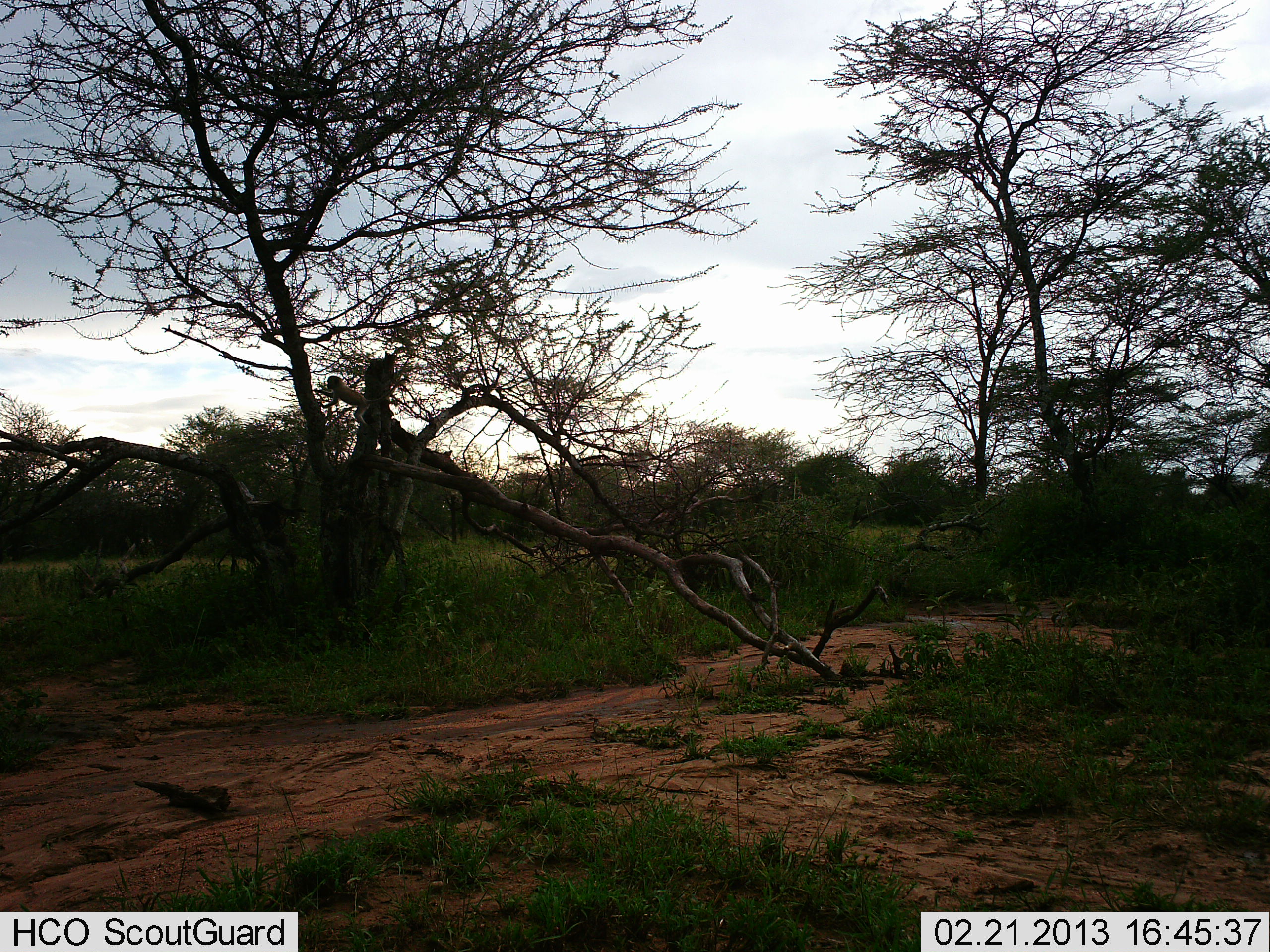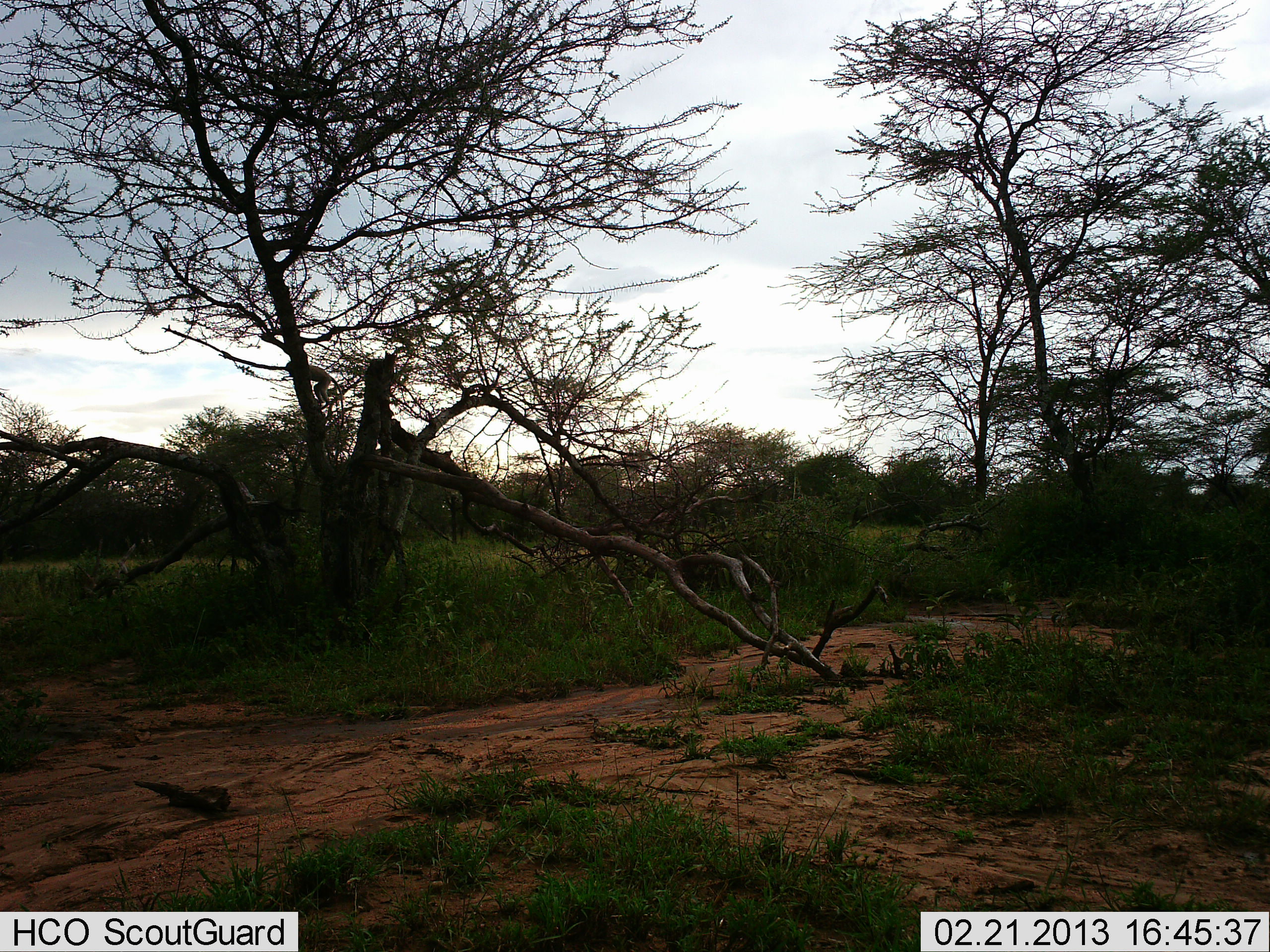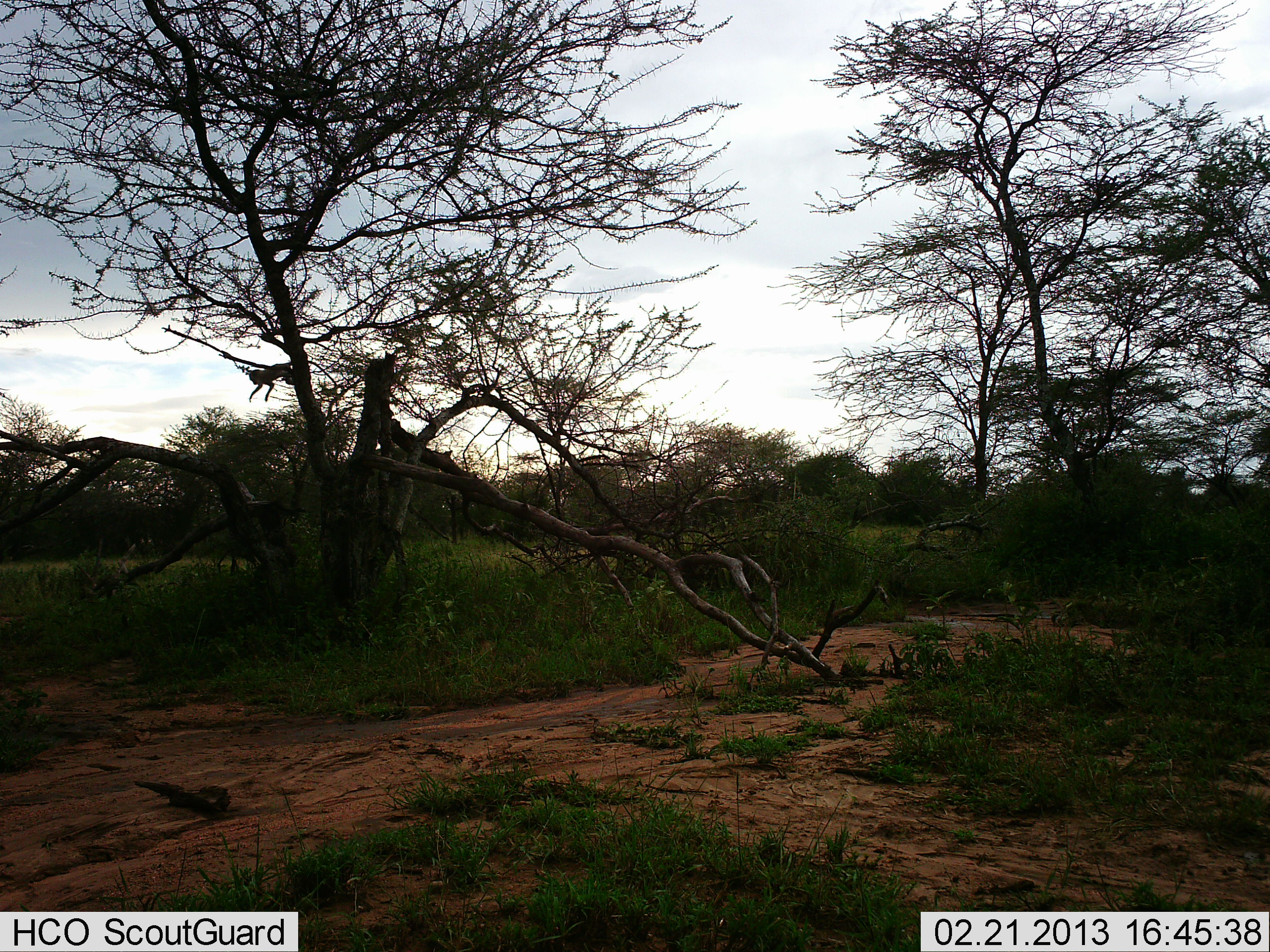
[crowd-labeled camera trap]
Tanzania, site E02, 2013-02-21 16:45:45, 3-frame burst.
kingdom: Animalia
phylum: Chordata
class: Mammalia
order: Primates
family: Cercopithecidae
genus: Chlorocebus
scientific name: Chlorocebus pygerythrus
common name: vervet monkey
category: monkeyvervet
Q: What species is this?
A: Monkeyvervet (vervet monkey) (Chlorocebus pygerythrus).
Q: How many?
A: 1.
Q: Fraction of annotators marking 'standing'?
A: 0%.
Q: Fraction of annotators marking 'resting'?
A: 0%.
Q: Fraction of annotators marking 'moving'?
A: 100%.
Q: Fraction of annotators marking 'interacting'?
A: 0%.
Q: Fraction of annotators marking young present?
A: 0%.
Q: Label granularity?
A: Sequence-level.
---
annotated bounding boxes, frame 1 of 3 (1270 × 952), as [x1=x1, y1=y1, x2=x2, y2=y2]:
animal: [x1=313, y1=376, x2=410, y2=430]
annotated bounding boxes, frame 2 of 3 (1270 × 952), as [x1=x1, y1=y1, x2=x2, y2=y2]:
animal: [x1=286, y1=361, x2=345, y2=432]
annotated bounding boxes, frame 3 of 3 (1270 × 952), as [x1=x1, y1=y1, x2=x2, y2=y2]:
animal: [x1=249, y1=363, x2=337, y2=403]